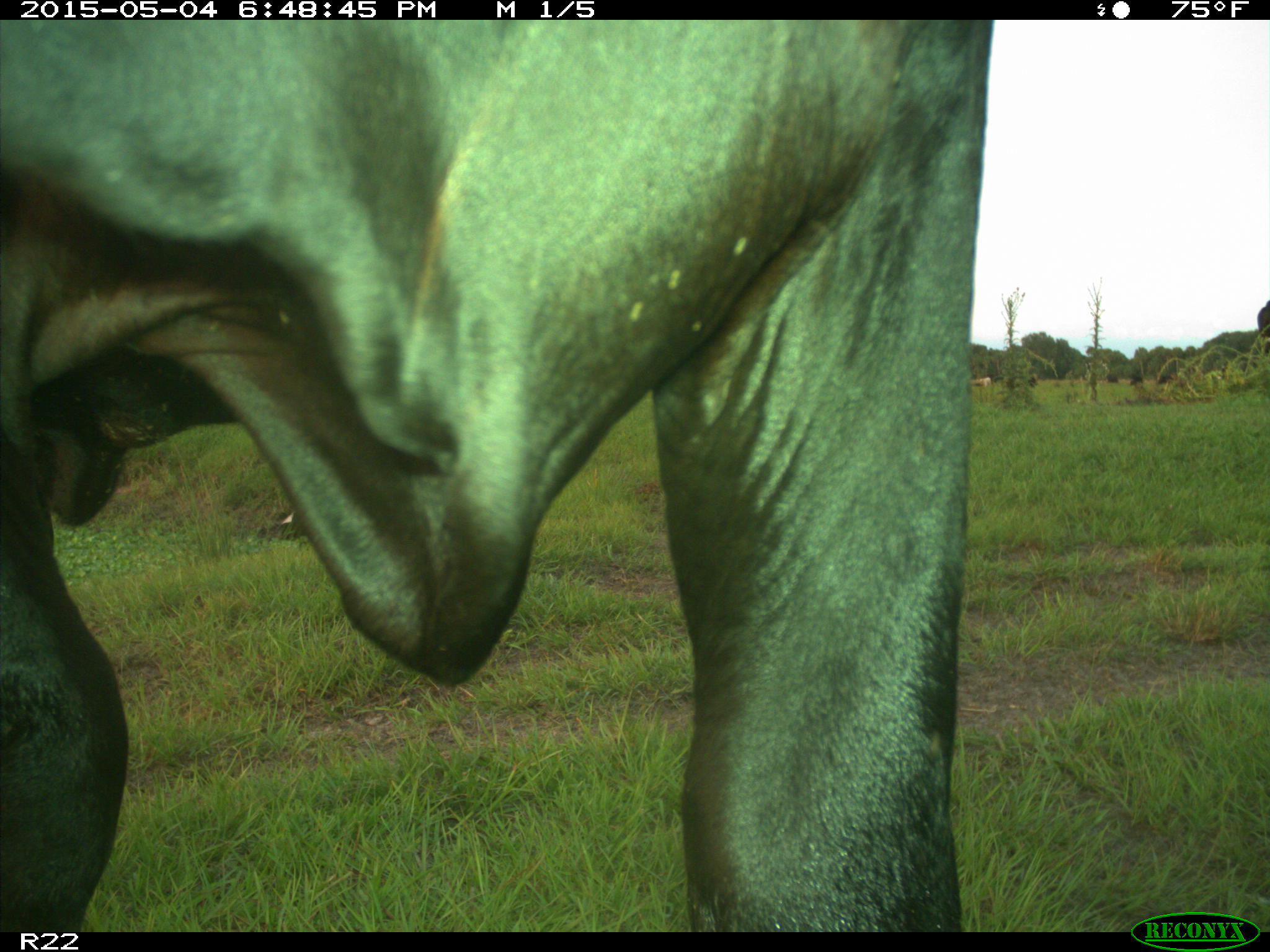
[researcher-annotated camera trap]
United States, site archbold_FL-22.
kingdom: Animalia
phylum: Chordata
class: Mammalia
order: Artiodactyla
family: Bovidae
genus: Bos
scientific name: Bos taurus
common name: domestic cow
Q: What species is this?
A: Bos taurus (domestic cow).